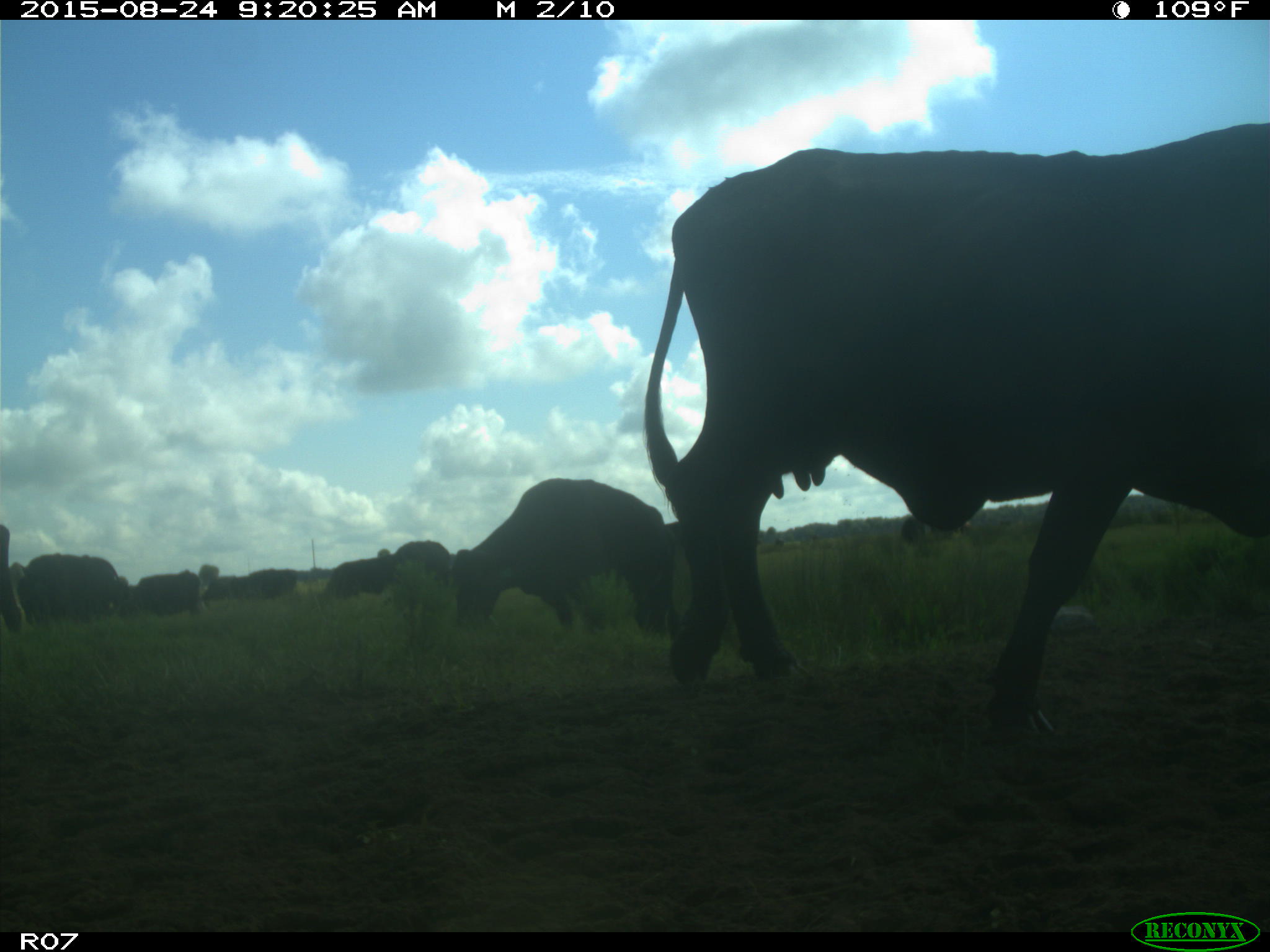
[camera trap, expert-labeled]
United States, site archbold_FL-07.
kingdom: Animalia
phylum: Chordata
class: Mammalia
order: Artiodactyla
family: Bovidae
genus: Bos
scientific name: Bos taurus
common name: domestic cow